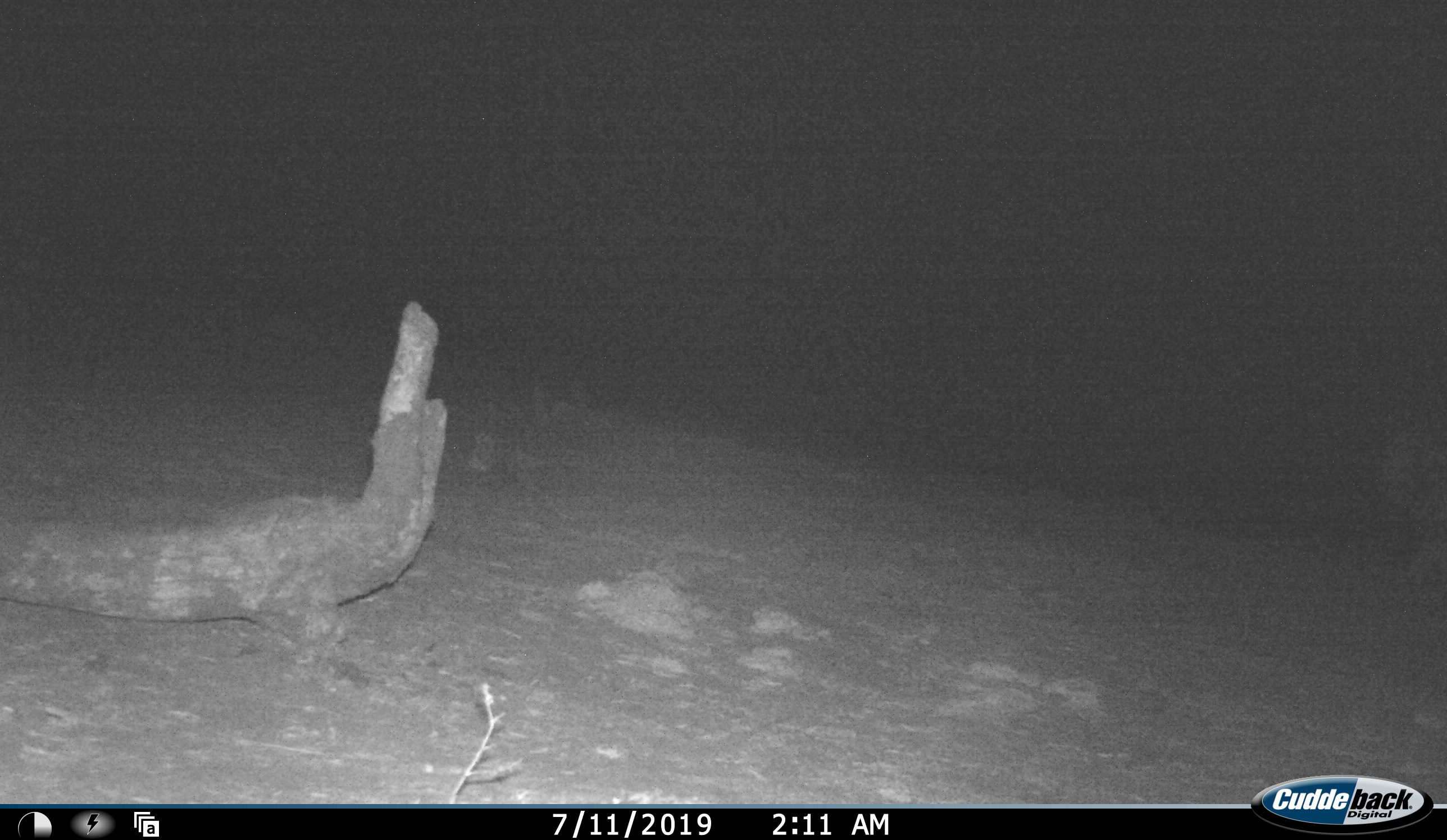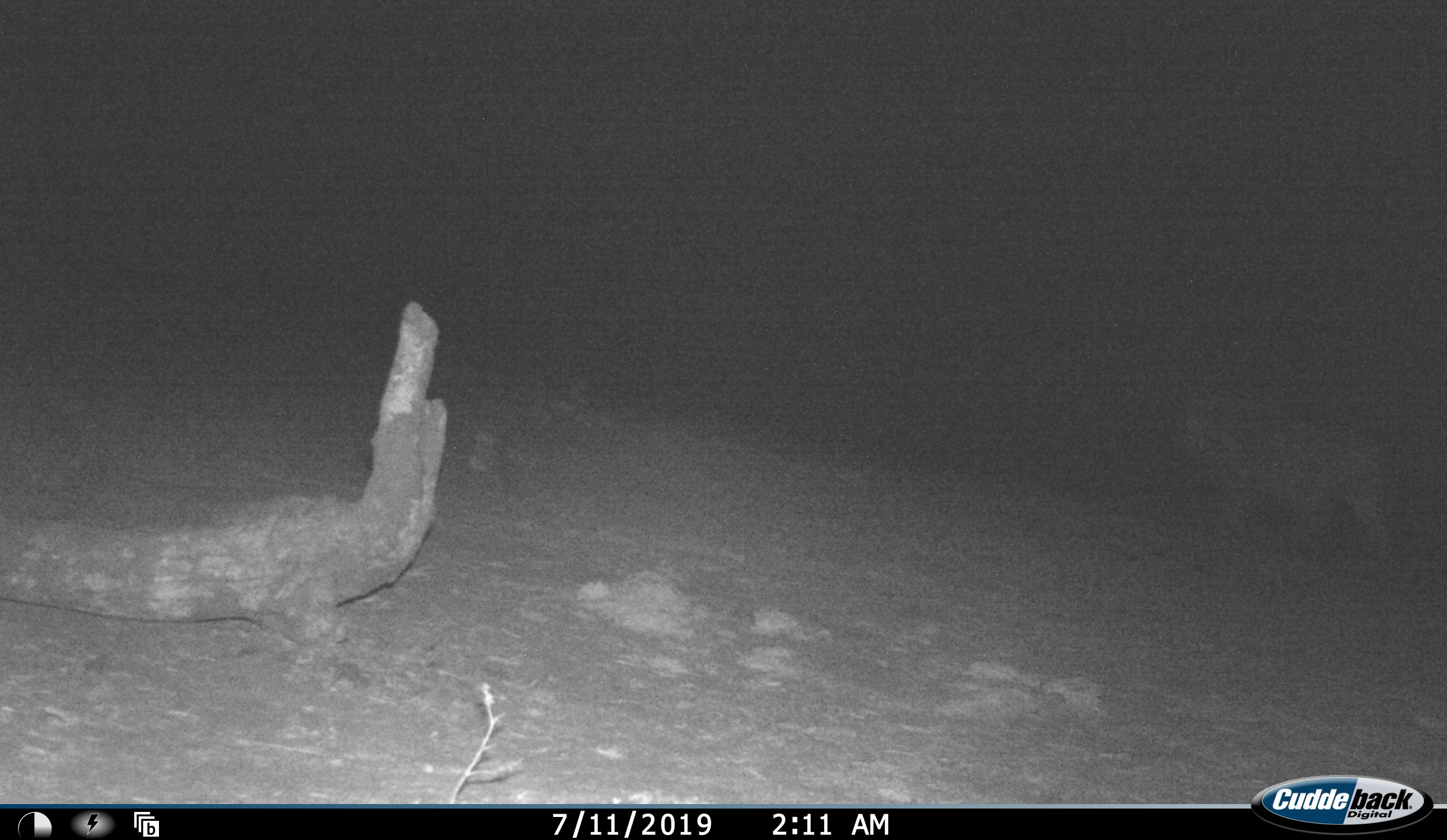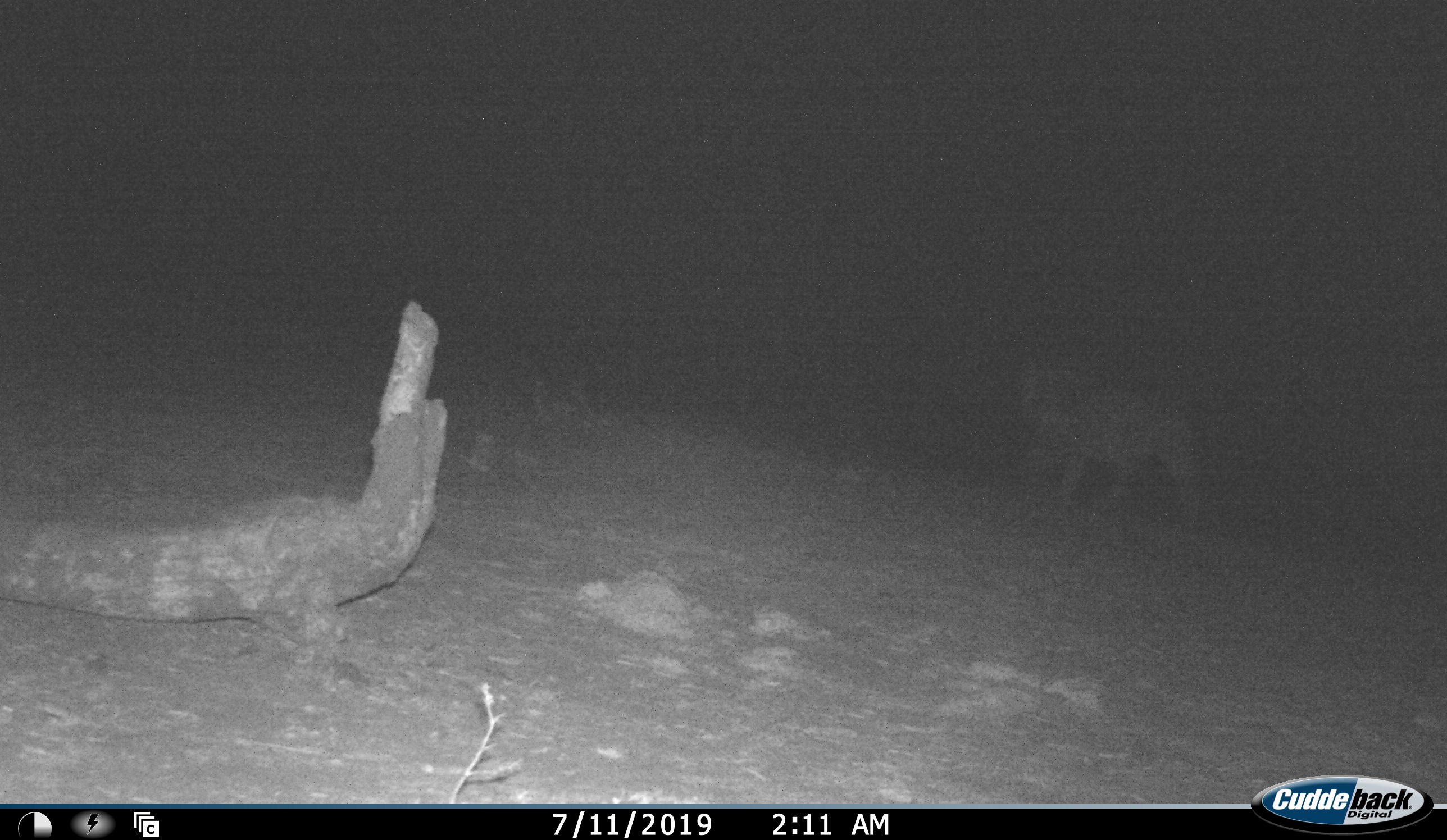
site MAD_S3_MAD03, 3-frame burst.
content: unidentified animal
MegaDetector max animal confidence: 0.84